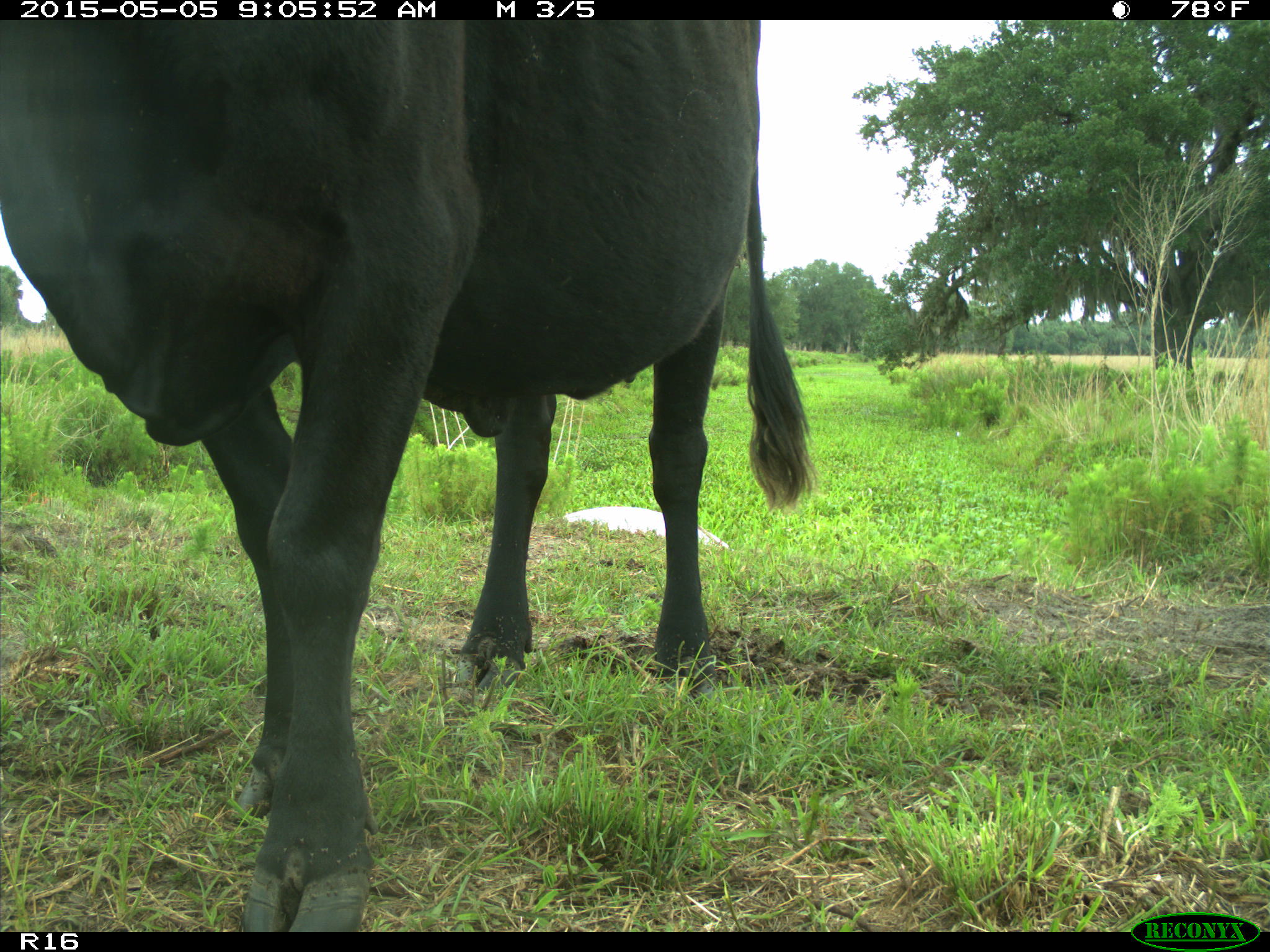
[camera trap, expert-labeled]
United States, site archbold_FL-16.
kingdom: Animalia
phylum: Chordata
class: Mammalia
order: Artiodactyla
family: Bovidae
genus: Bos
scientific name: Bos taurus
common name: domestic cow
Bos taurus (domestic cow).